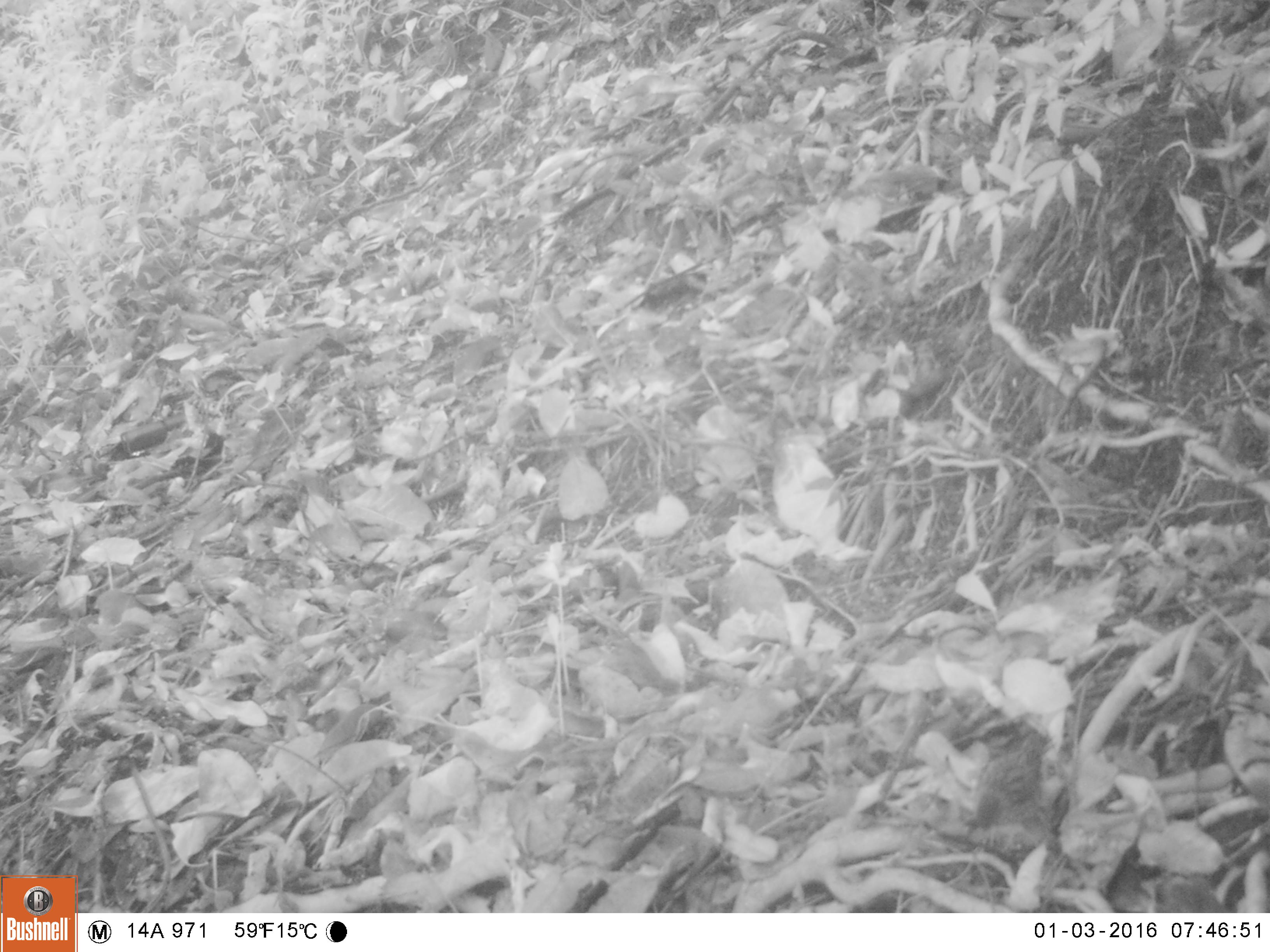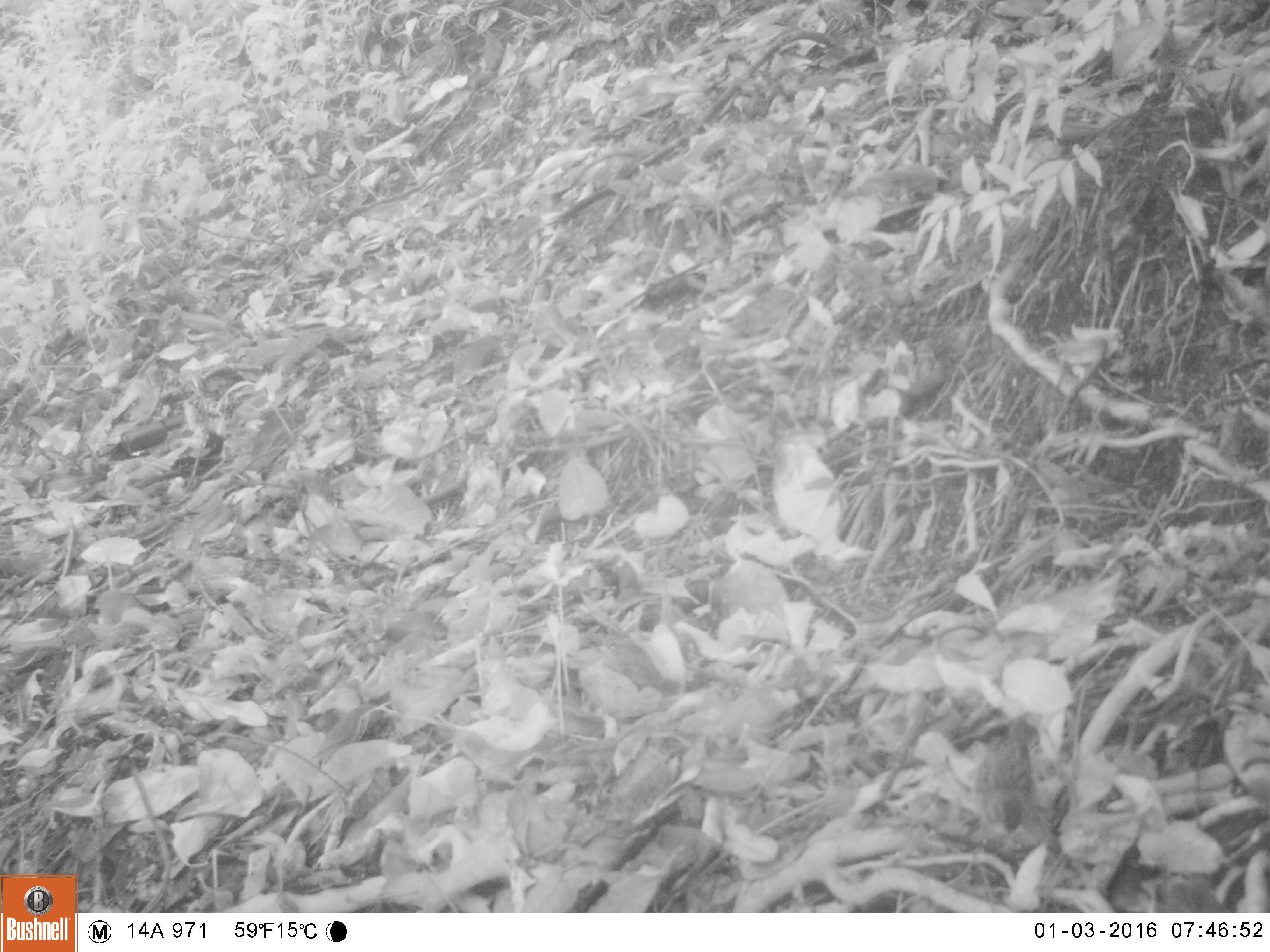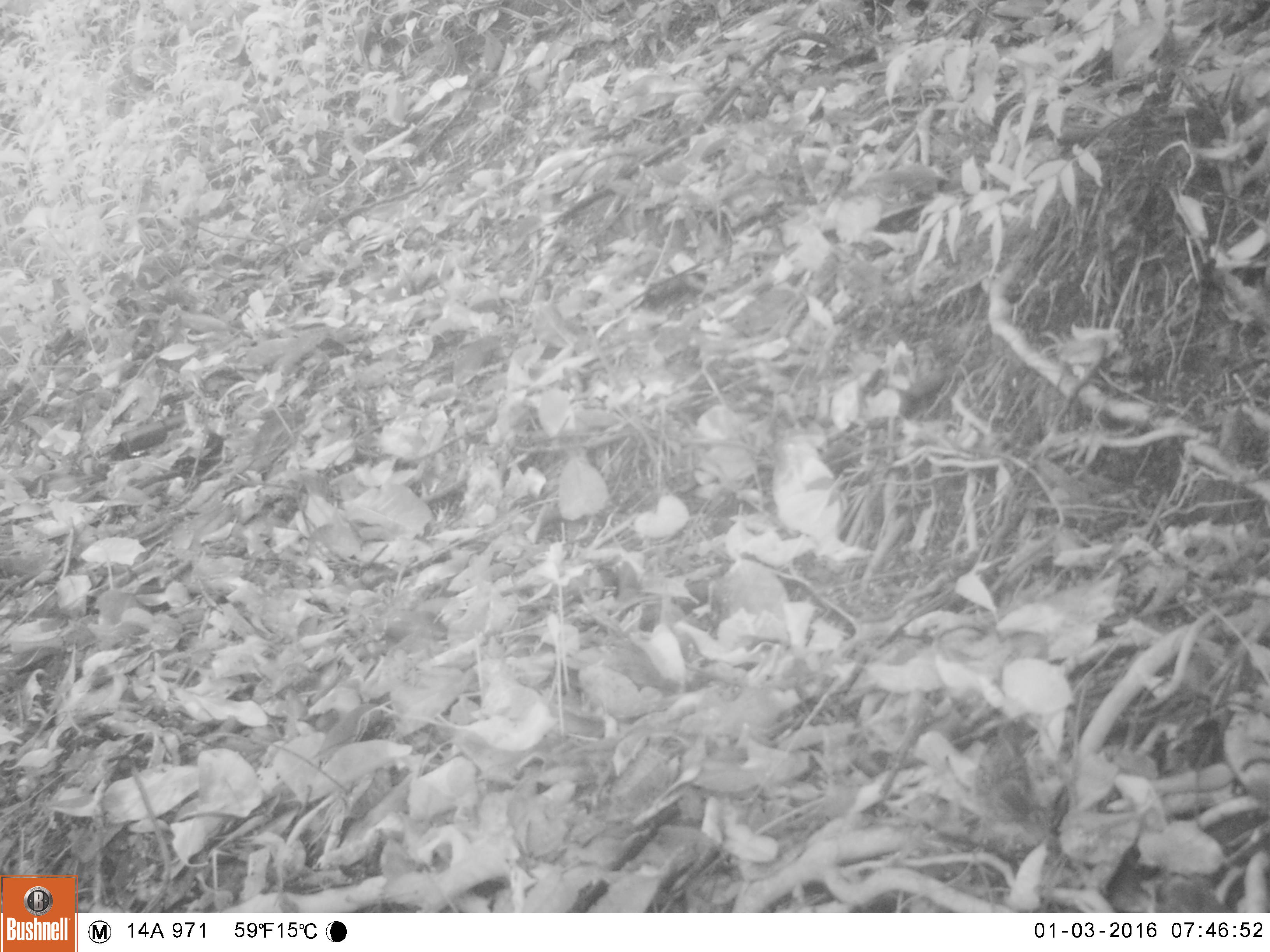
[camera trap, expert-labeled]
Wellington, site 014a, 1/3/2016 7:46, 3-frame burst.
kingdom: Animalia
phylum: Chordata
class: Aves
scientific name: Aves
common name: bird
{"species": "bird (Aves)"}